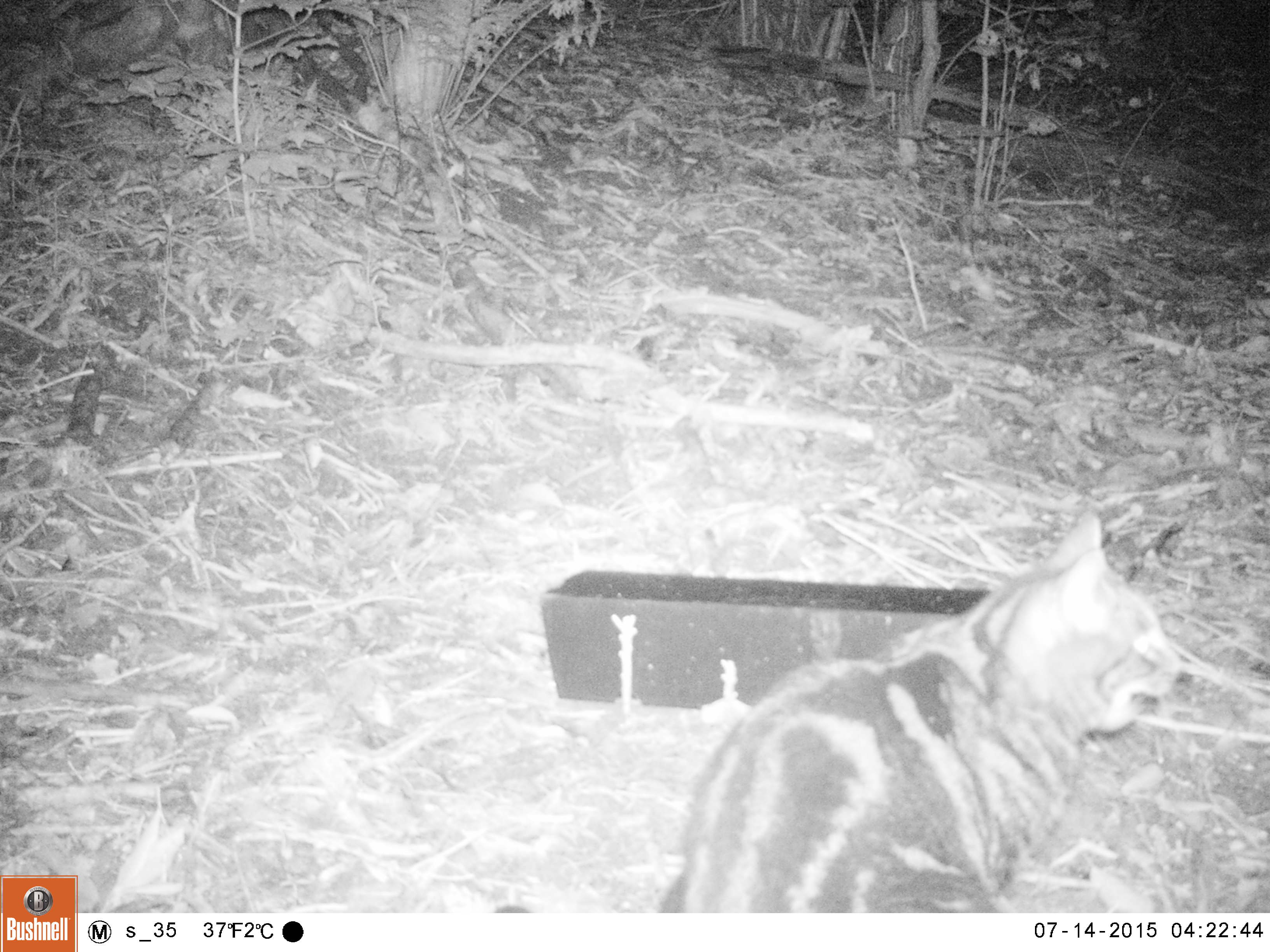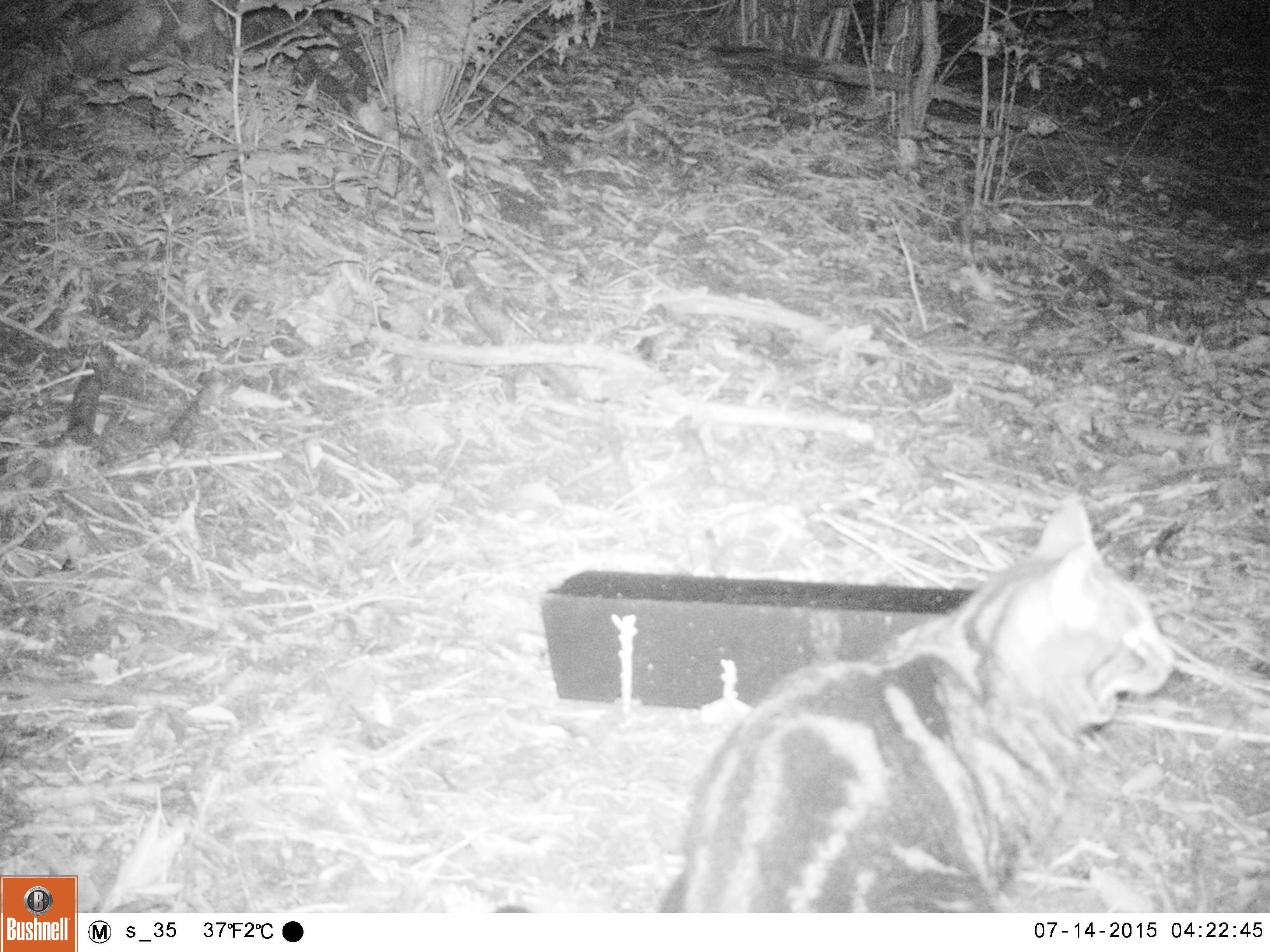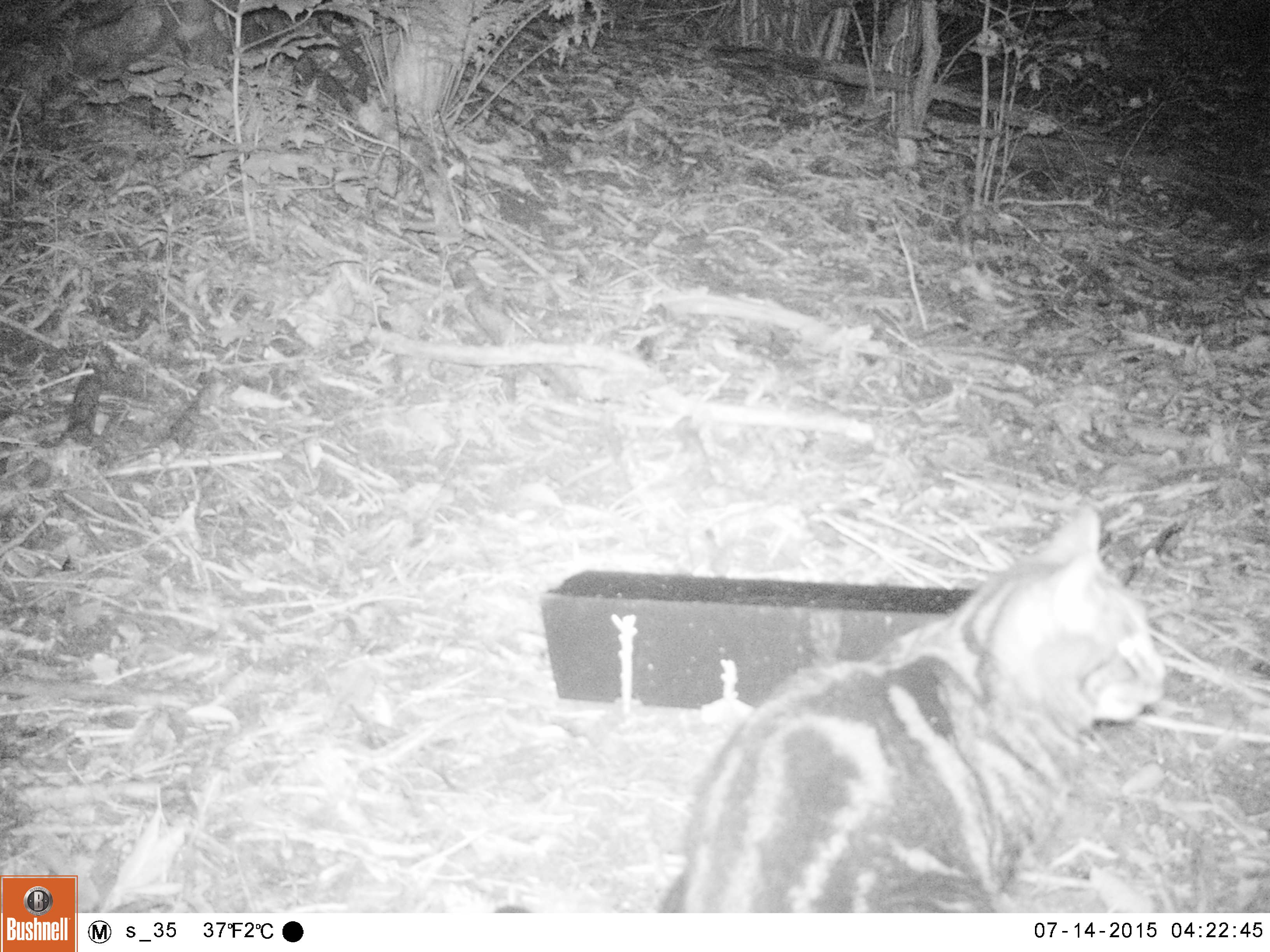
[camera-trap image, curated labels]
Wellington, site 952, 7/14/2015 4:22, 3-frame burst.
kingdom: Animalia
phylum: Chordata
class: Mammalia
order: Carnivora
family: Felidae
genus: Felis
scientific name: Felis catus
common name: cat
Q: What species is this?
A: Cat (Felis catus).